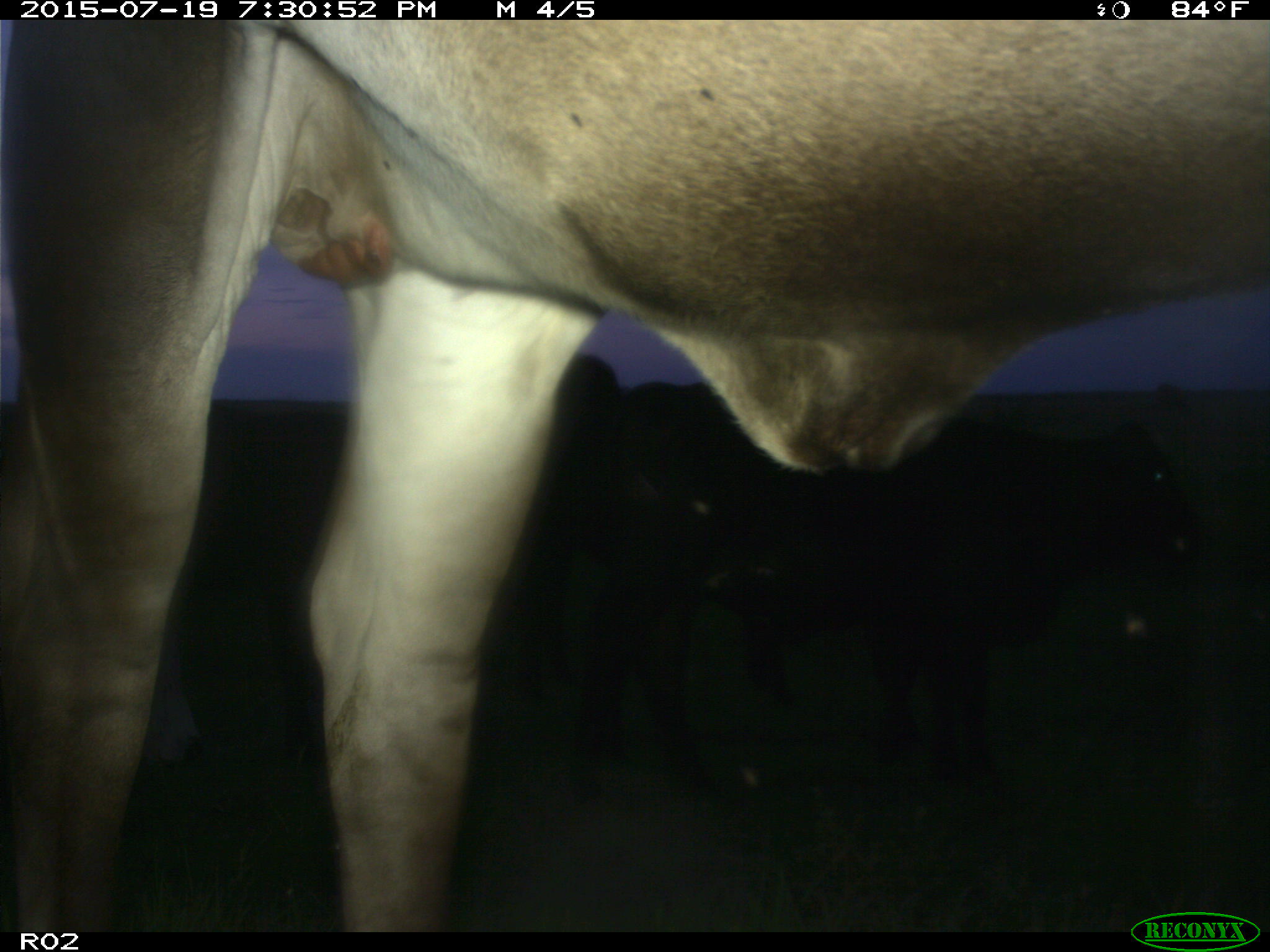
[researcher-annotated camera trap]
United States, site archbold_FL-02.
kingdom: Animalia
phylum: Chordata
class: Mammalia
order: Artiodactyla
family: Bovidae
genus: Bos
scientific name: Bos taurus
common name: domestic cow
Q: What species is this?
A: Bos taurus (domestic cow).